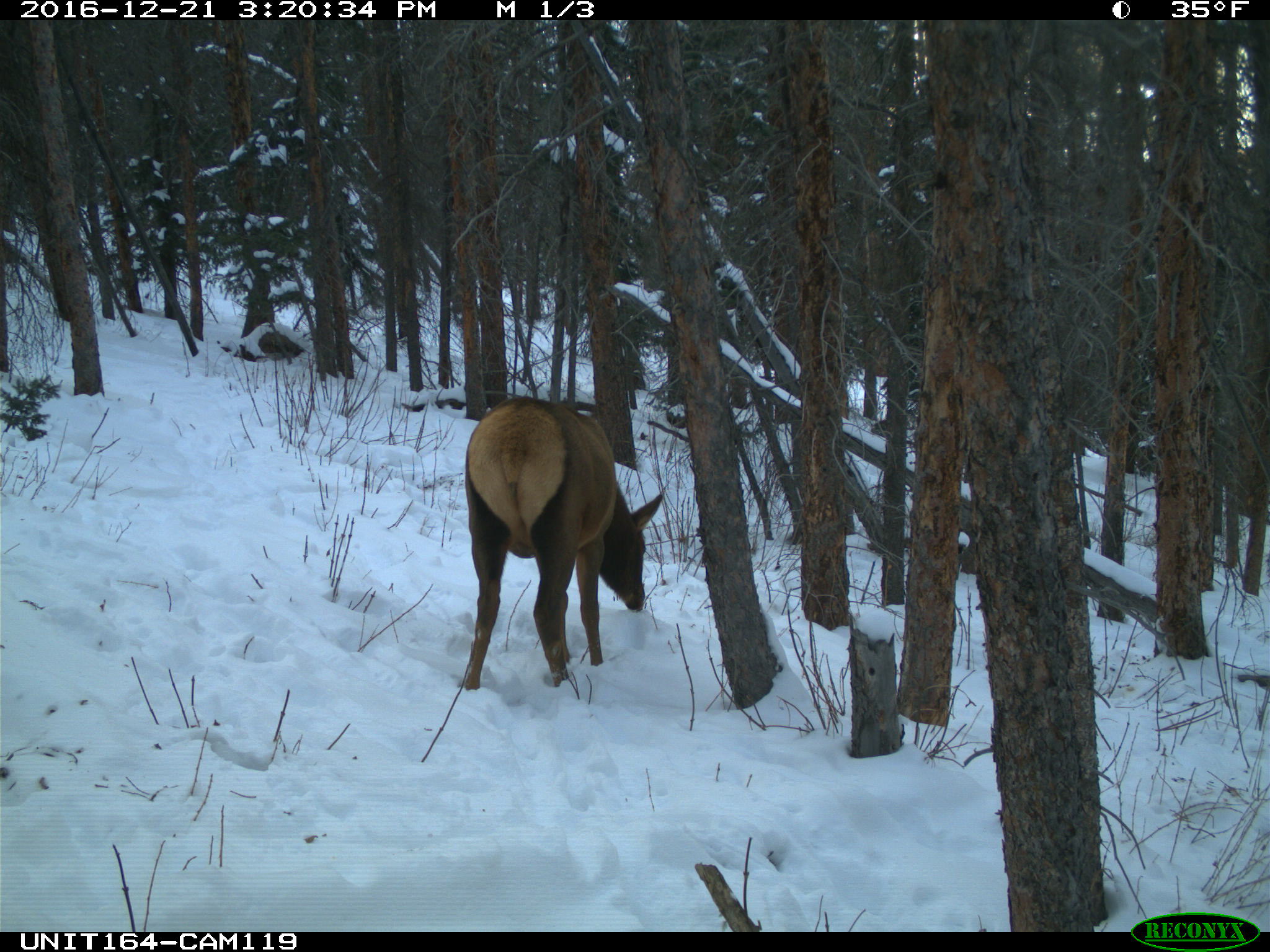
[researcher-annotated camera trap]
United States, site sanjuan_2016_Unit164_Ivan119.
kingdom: Animalia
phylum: Chordata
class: Mammalia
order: Artiodactyla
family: Cervidae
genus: Cervus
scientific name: Cervus elaphus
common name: red deer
Cervus elaphus (red deer).